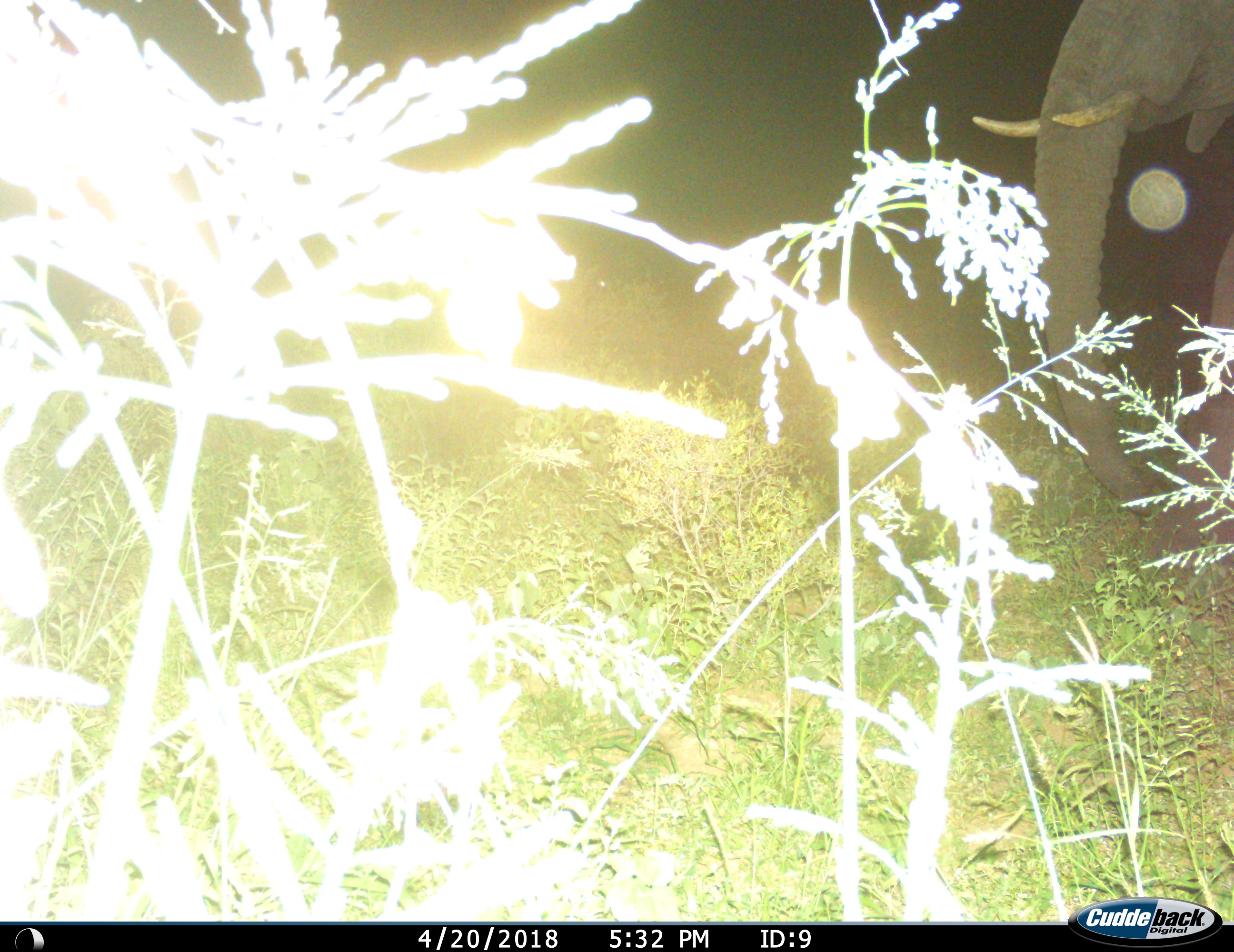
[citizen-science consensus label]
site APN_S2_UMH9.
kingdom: Animalia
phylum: Chordata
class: Mammalia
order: Proboscidea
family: Elephantidae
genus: Loxodonta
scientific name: Loxodonta africana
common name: african bush elephant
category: elephant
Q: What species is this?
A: Elephant (african bush elephant) (Loxodonta africana).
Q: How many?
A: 1.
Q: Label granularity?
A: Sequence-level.